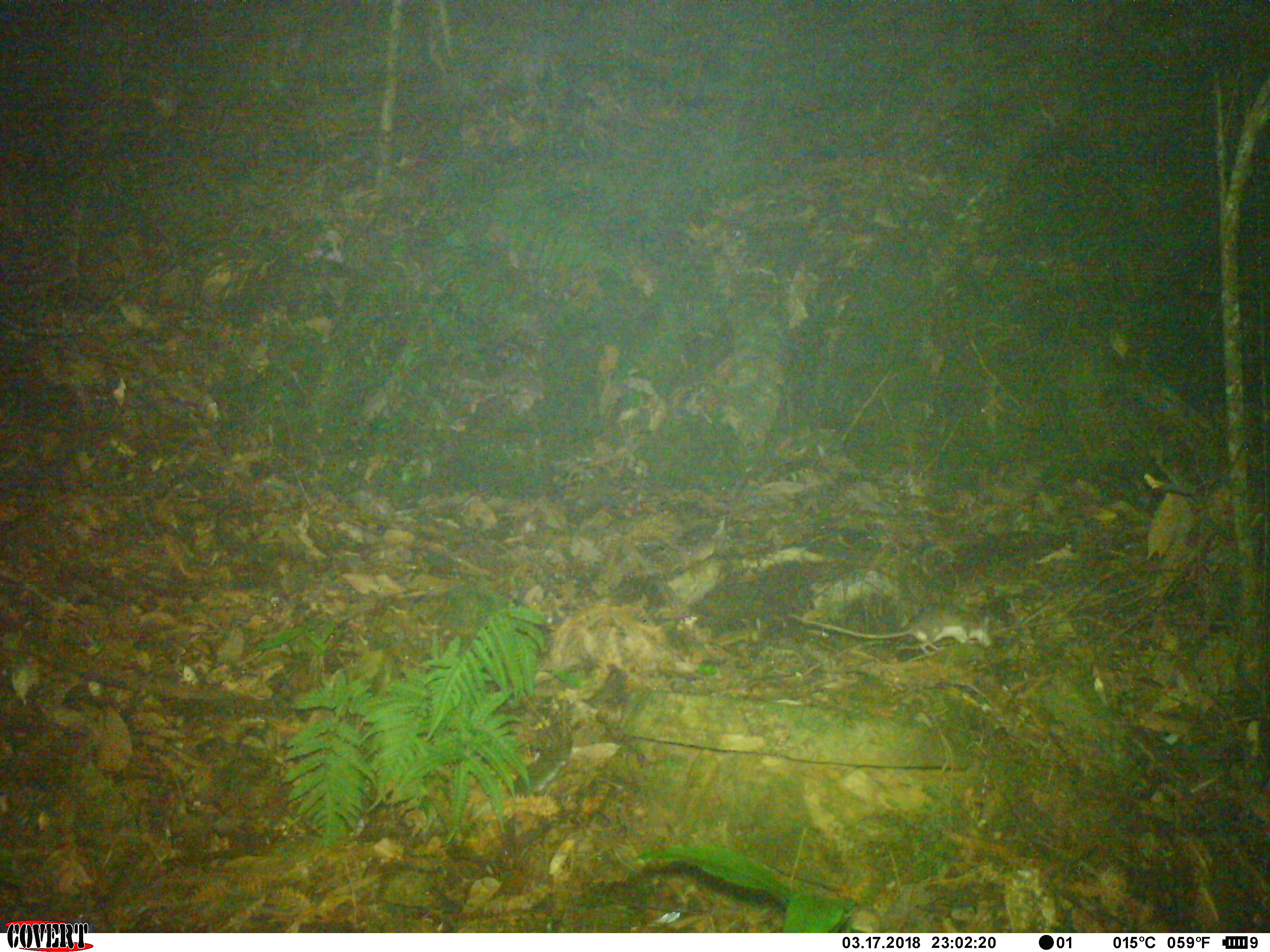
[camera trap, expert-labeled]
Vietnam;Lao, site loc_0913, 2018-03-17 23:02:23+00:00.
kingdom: Animalia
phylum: Chordata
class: Mammalia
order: Rodentia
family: Muridae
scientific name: Muridae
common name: old-world mice and rats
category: unidentified murid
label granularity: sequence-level